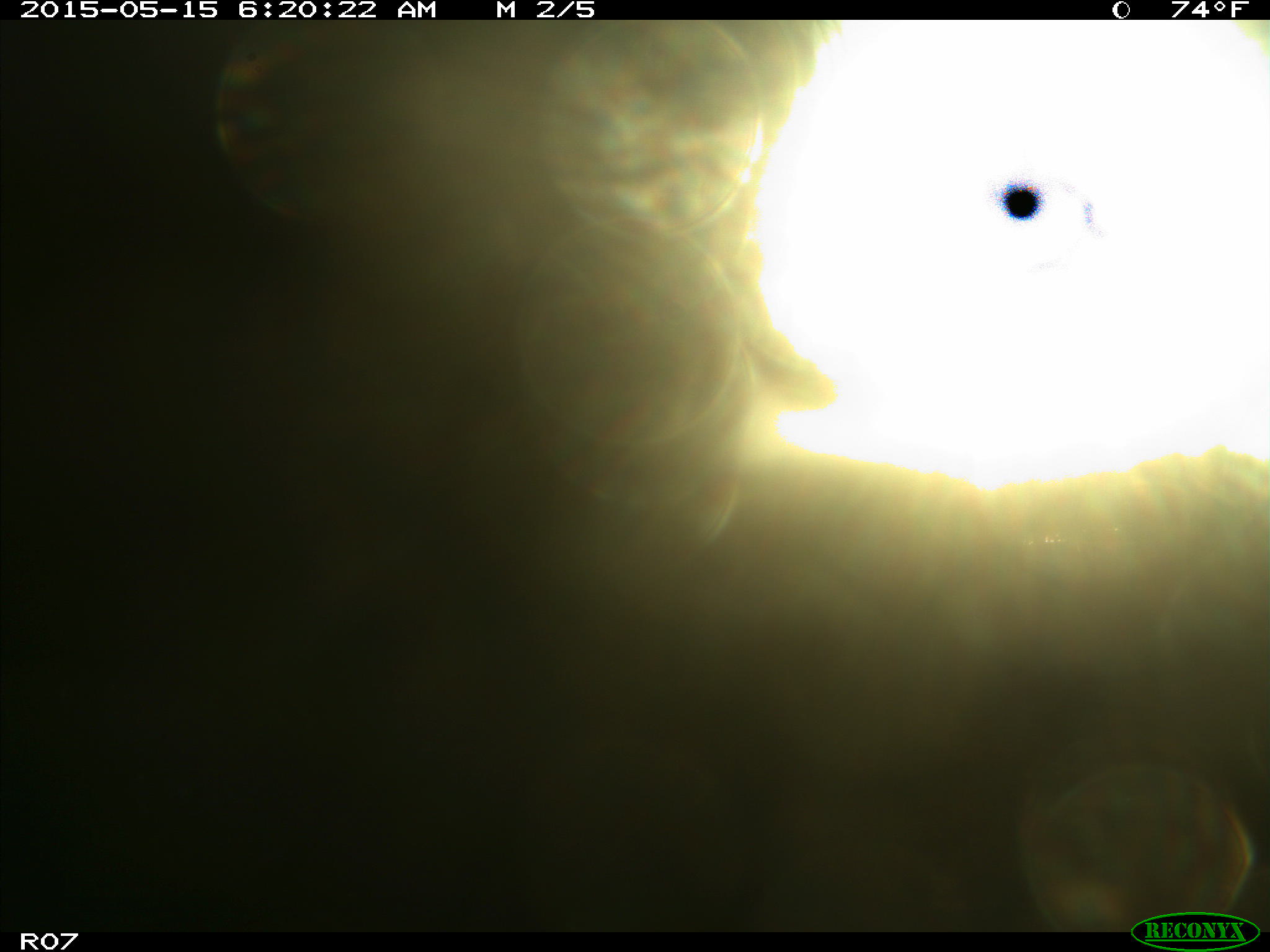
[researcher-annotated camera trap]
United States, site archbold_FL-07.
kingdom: Animalia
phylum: Chordata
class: Mammalia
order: Artiodactyla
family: Bovidae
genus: Bos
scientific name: Bos taurus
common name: domestic cow